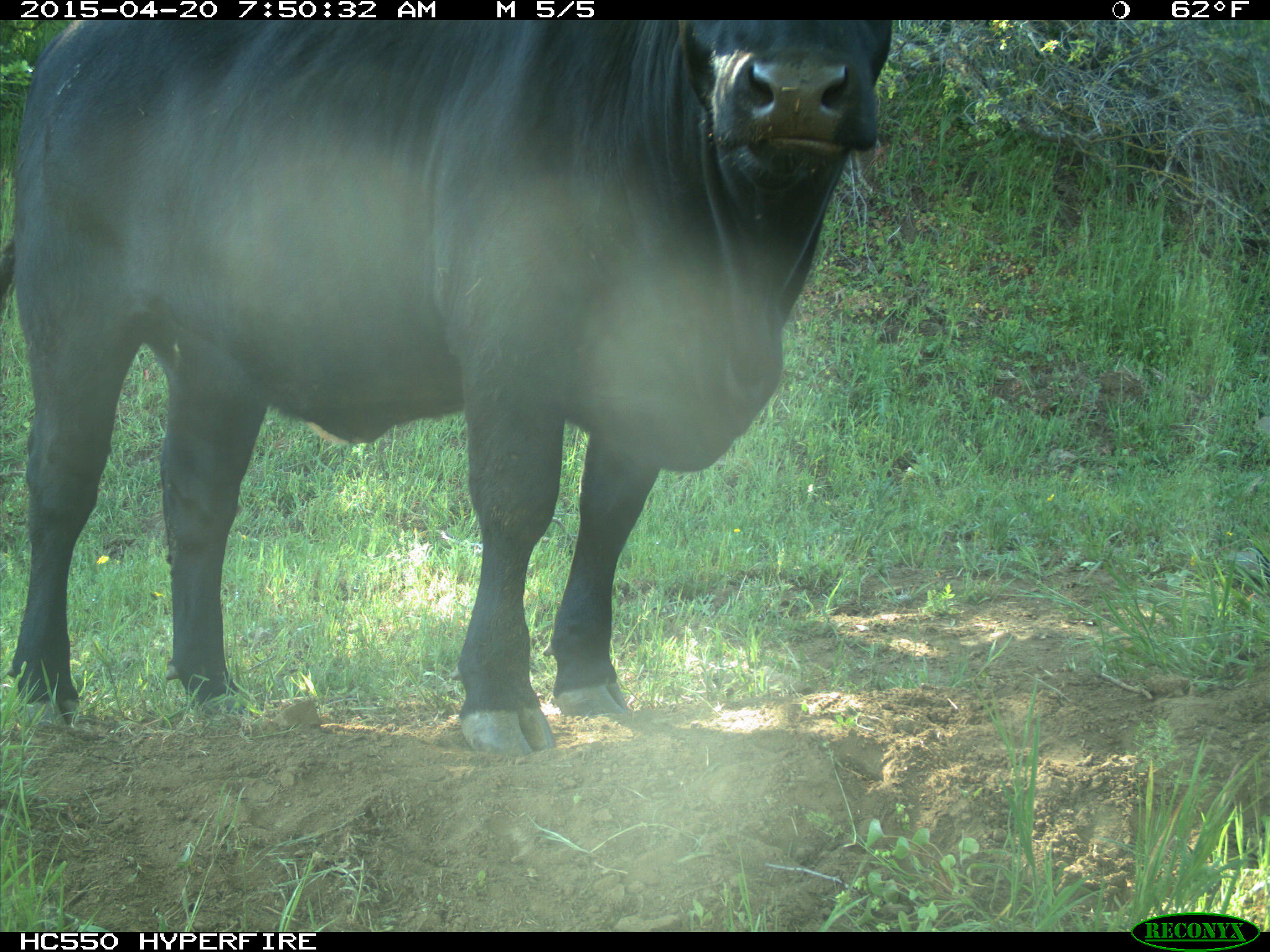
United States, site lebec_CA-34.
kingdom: Animalia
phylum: Chordata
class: Mammalia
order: Artiodactyla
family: Bovidae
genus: Bos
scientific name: Bos taurus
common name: domestic cow